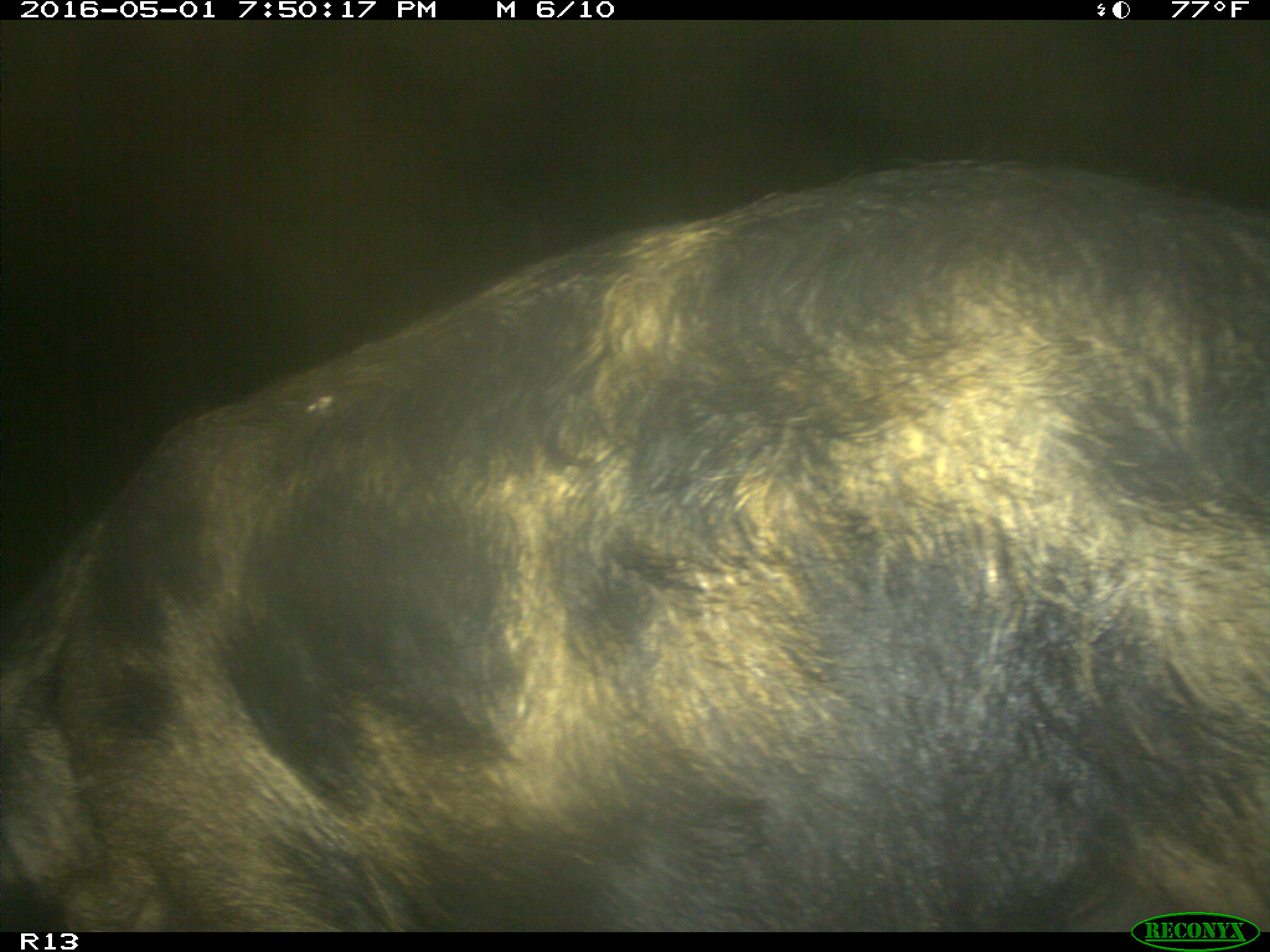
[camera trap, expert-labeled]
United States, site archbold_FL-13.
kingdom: Animalia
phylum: Chordata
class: Mammalia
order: Artiodactyla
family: Suidae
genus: Sus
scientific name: Sus scrofa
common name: wild boar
Sus scrofa (wild boar).